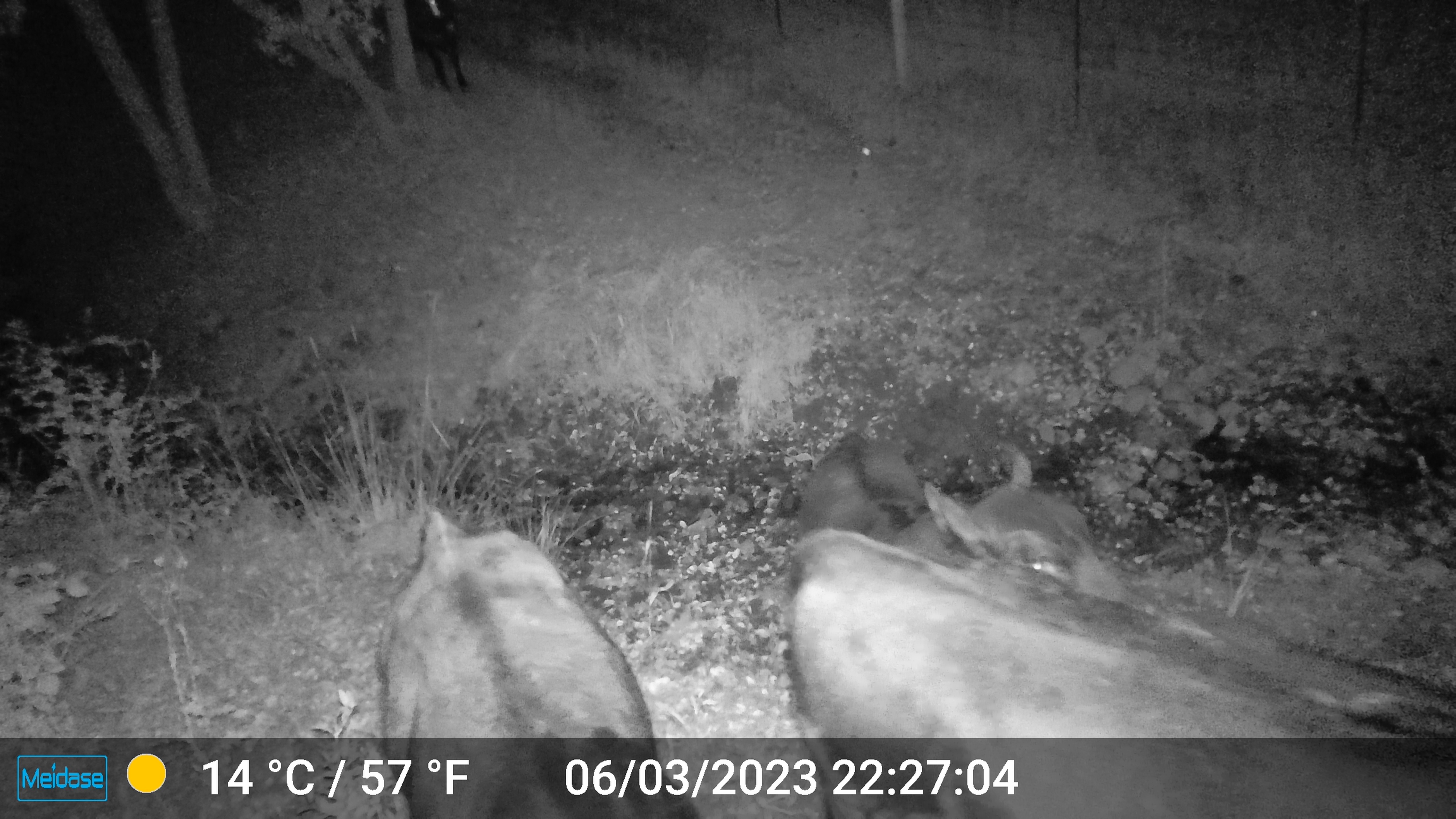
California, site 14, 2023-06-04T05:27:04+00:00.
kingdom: Animalia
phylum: Chordata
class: Mammalia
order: Artiodactyla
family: Cervidae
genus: Odocoileus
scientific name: Odocoileus hemionus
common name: mule deer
Mule deer (Odocoileus hemionus).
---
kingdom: Animalia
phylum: Chordata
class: Mammalia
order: Artiodactyla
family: Cervidae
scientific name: Cervidae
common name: elk or deer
Elk or deer (Cervidae).